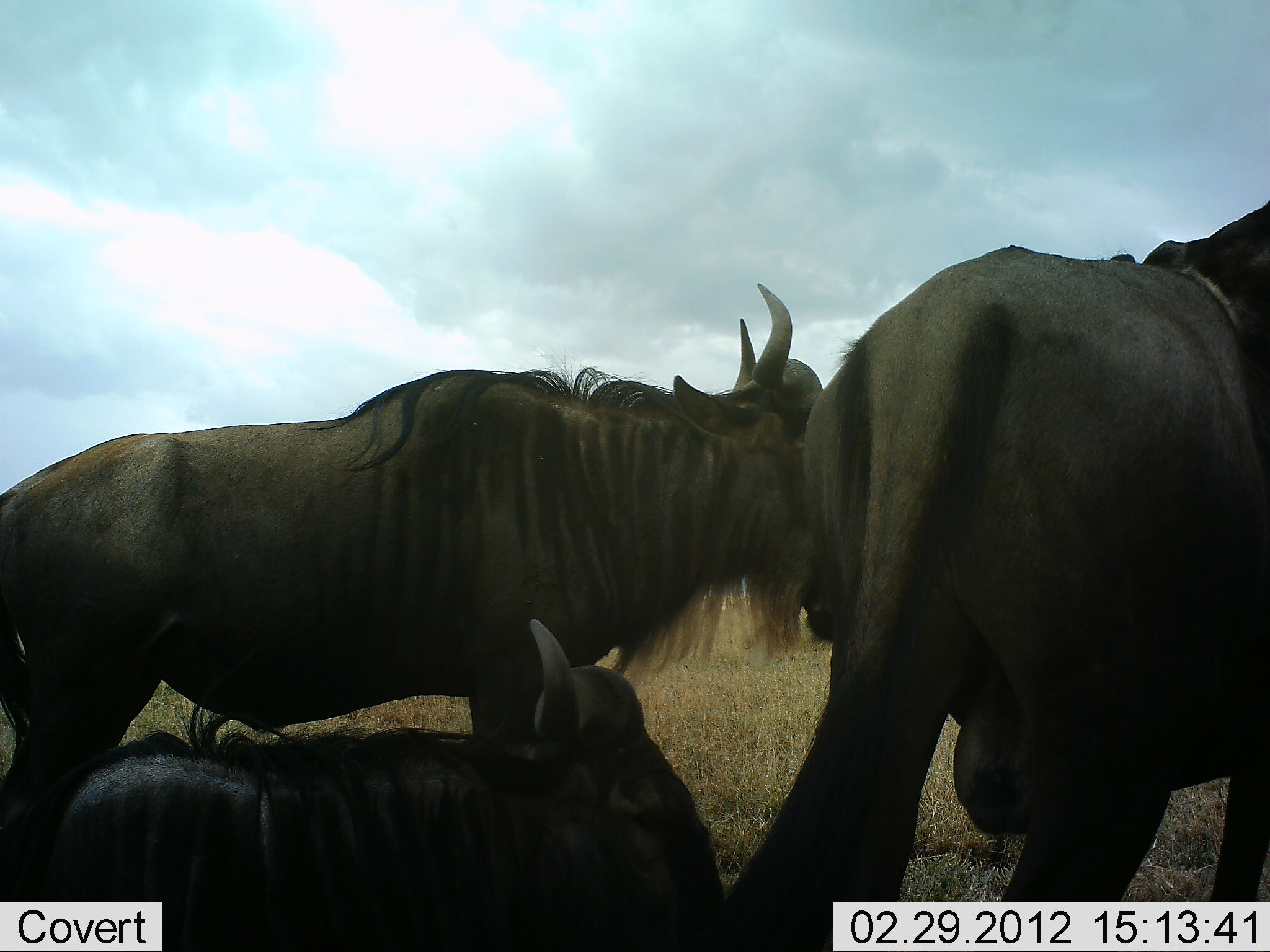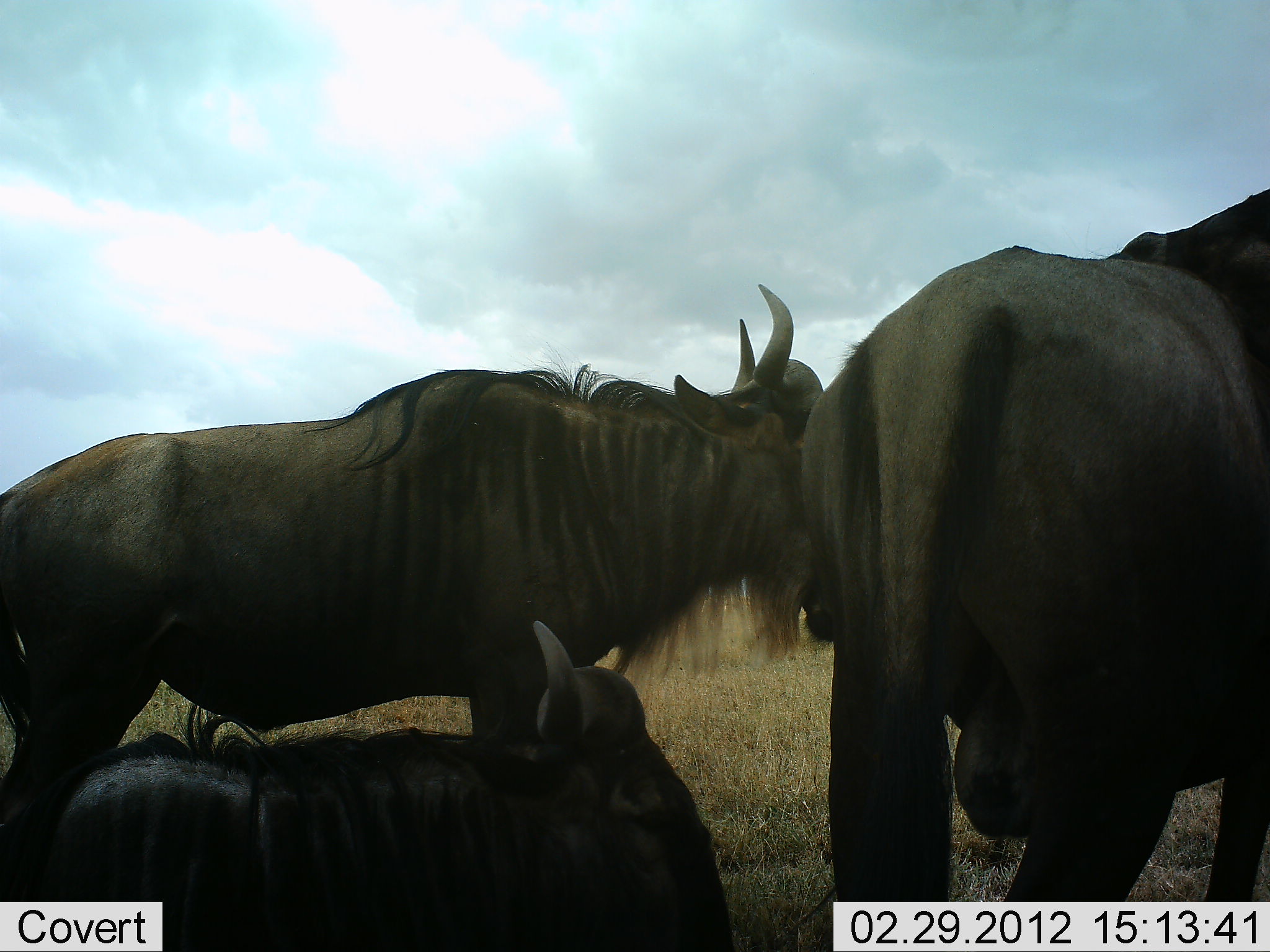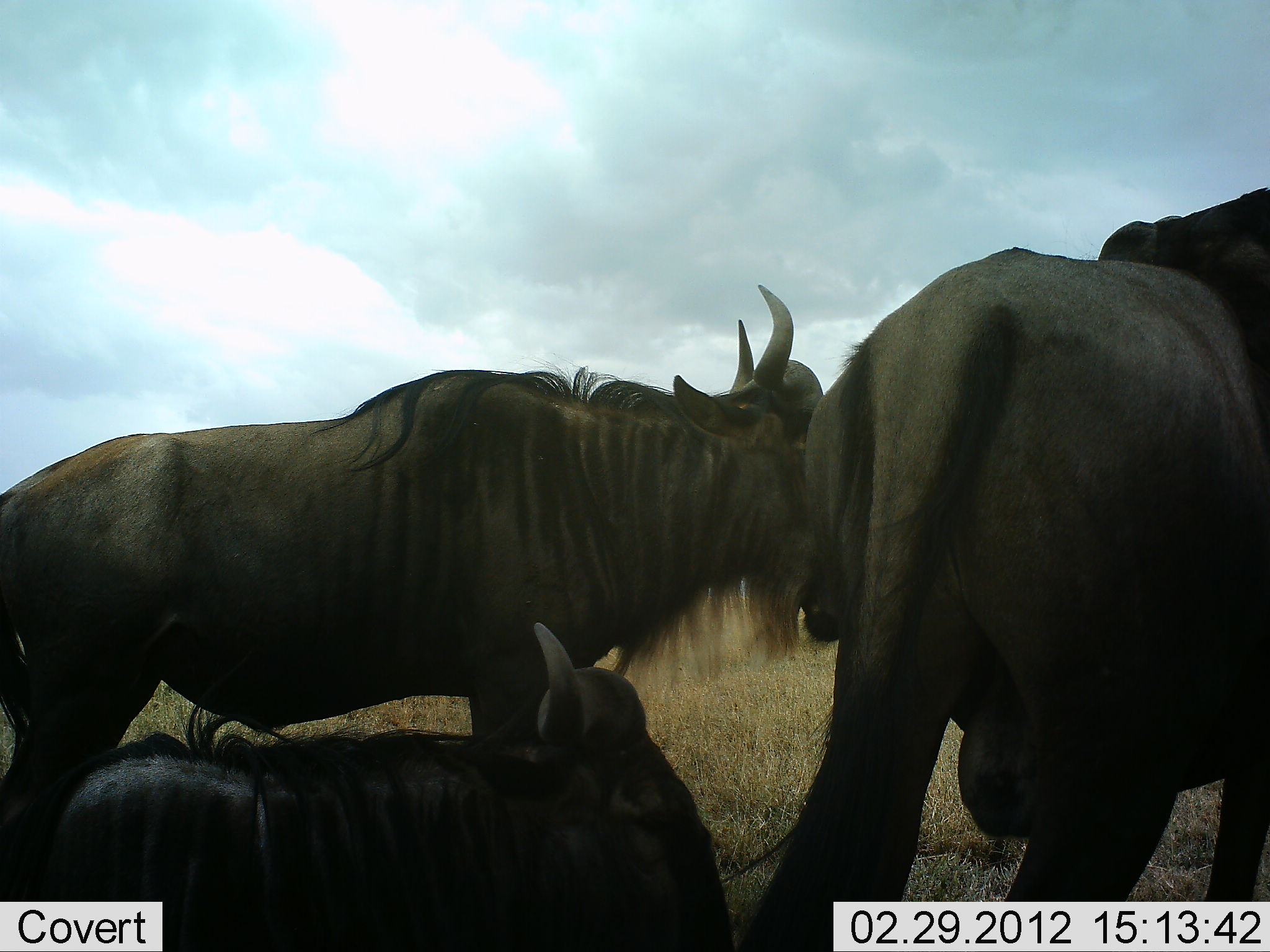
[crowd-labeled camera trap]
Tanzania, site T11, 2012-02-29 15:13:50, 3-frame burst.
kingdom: Animalia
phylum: Chordata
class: Mammalia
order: Artiodactyla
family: Bovidae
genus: Connochaetes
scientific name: Connochaetes taurinus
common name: blue wildebeest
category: wildebeest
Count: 3.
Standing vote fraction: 96%.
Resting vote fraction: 96%.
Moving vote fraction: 0%.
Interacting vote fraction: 4%.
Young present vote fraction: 0%.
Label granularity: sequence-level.